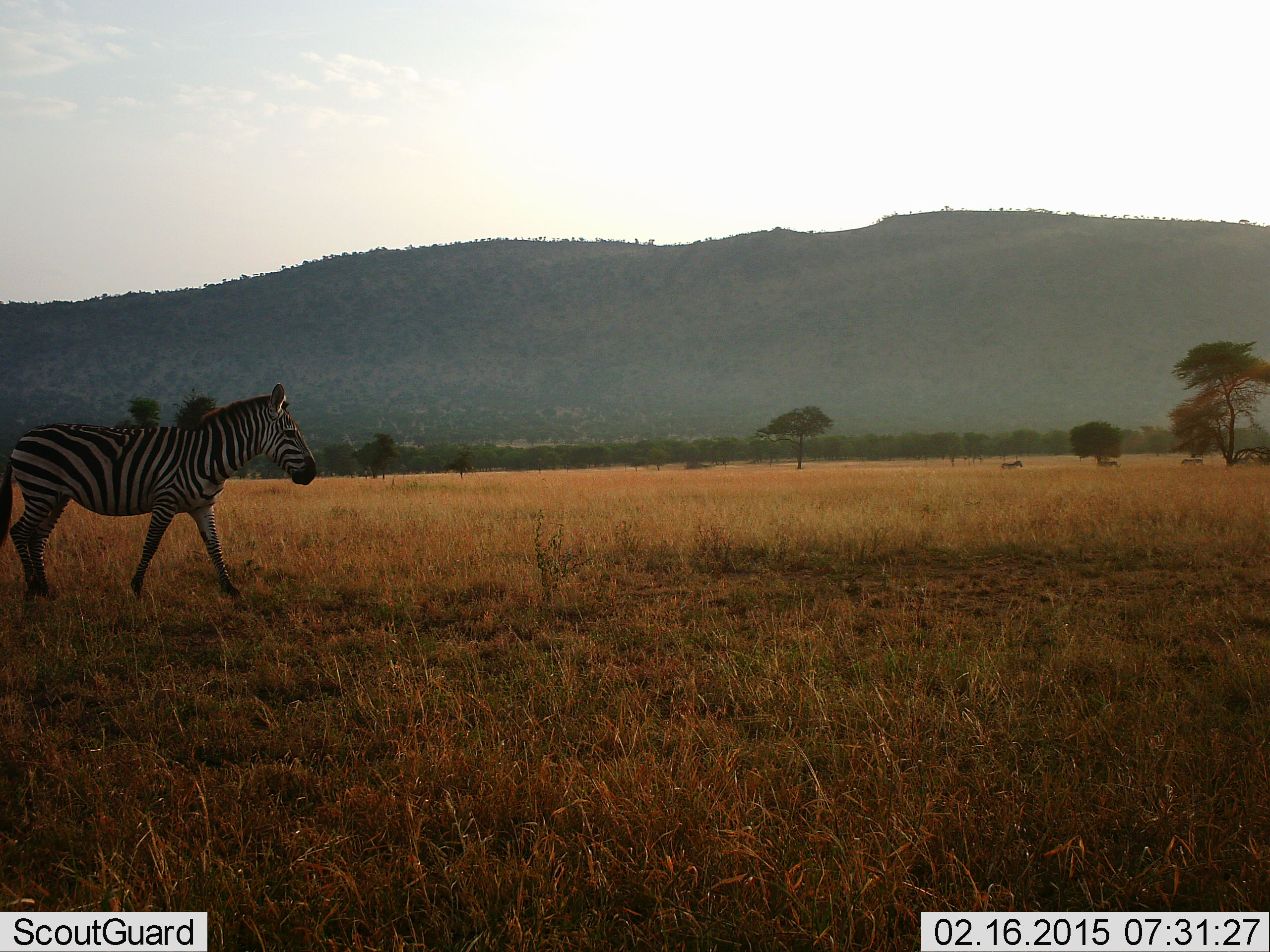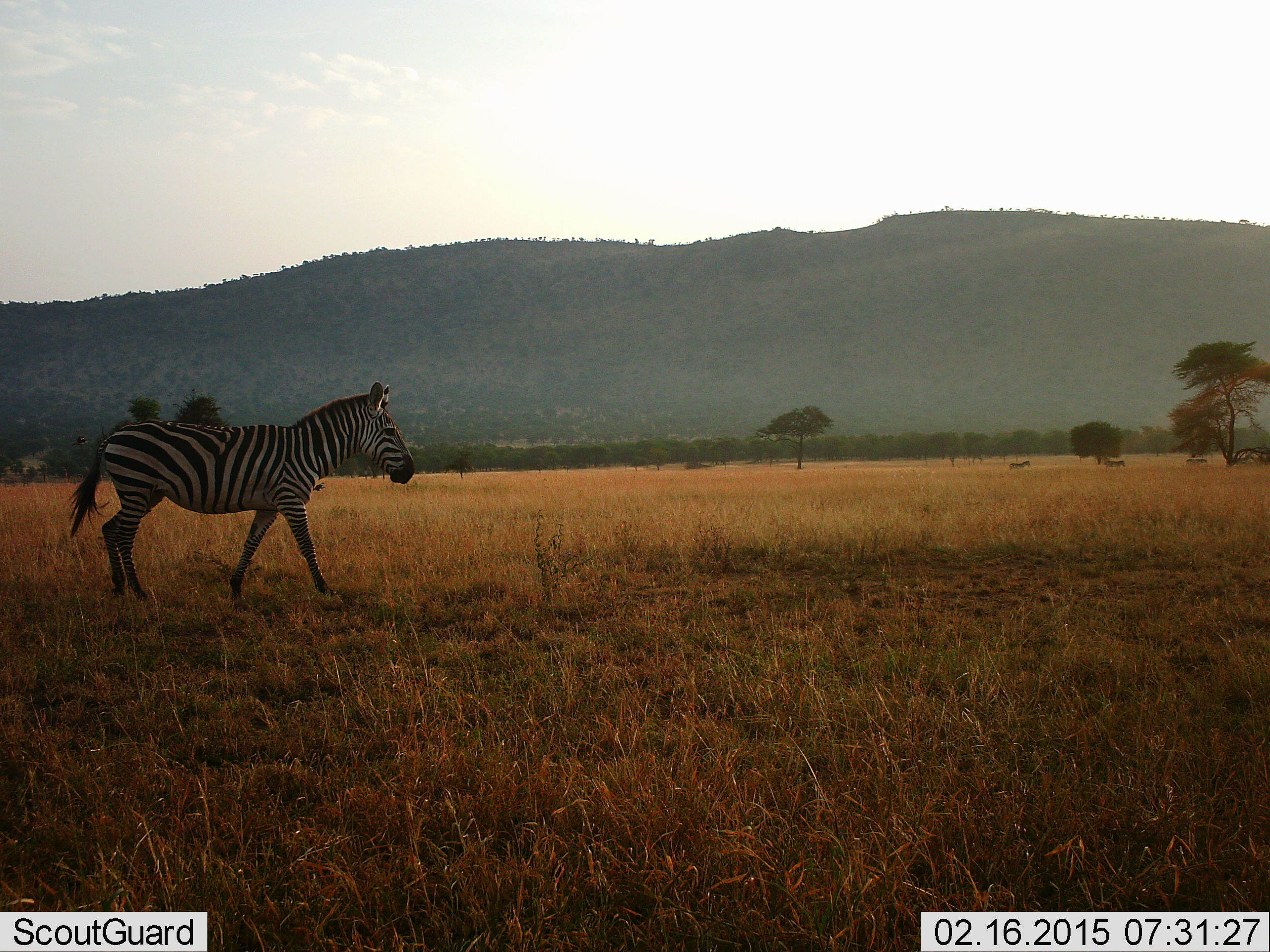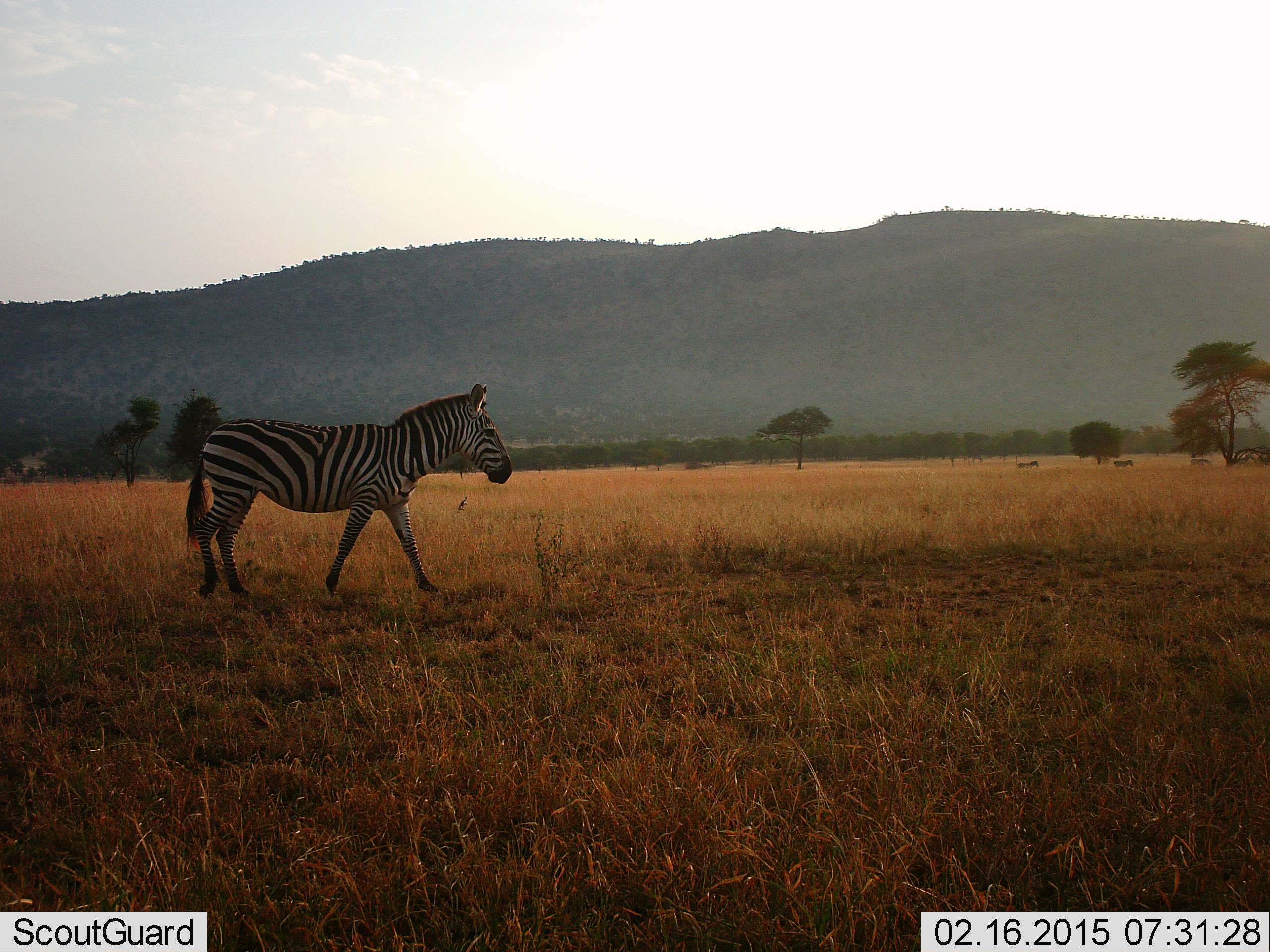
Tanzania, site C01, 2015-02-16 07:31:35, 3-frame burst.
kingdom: Animalia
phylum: Chordata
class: Mammalia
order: Perissodactyla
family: Equidae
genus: Equus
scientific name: Equus quagga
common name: plains zebra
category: zebra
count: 1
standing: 0%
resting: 0%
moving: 100%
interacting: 0%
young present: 0%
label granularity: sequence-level